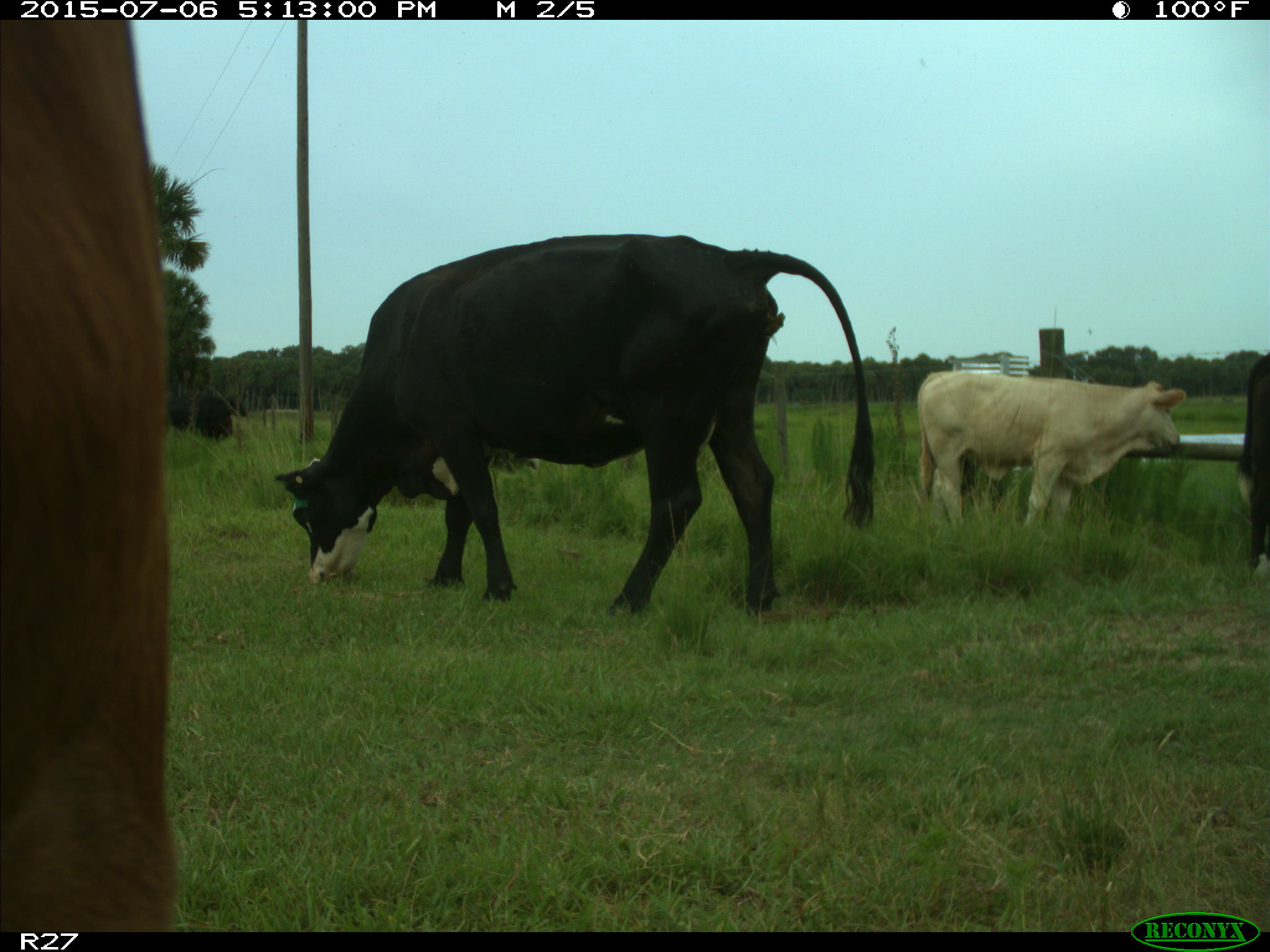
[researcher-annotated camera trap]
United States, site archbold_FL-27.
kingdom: Animalia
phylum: Chordata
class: Mammalia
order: Artiodactyla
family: Bovidae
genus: Bos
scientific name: Bos taurus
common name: domestic cow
Bos taurus (domestic cow).